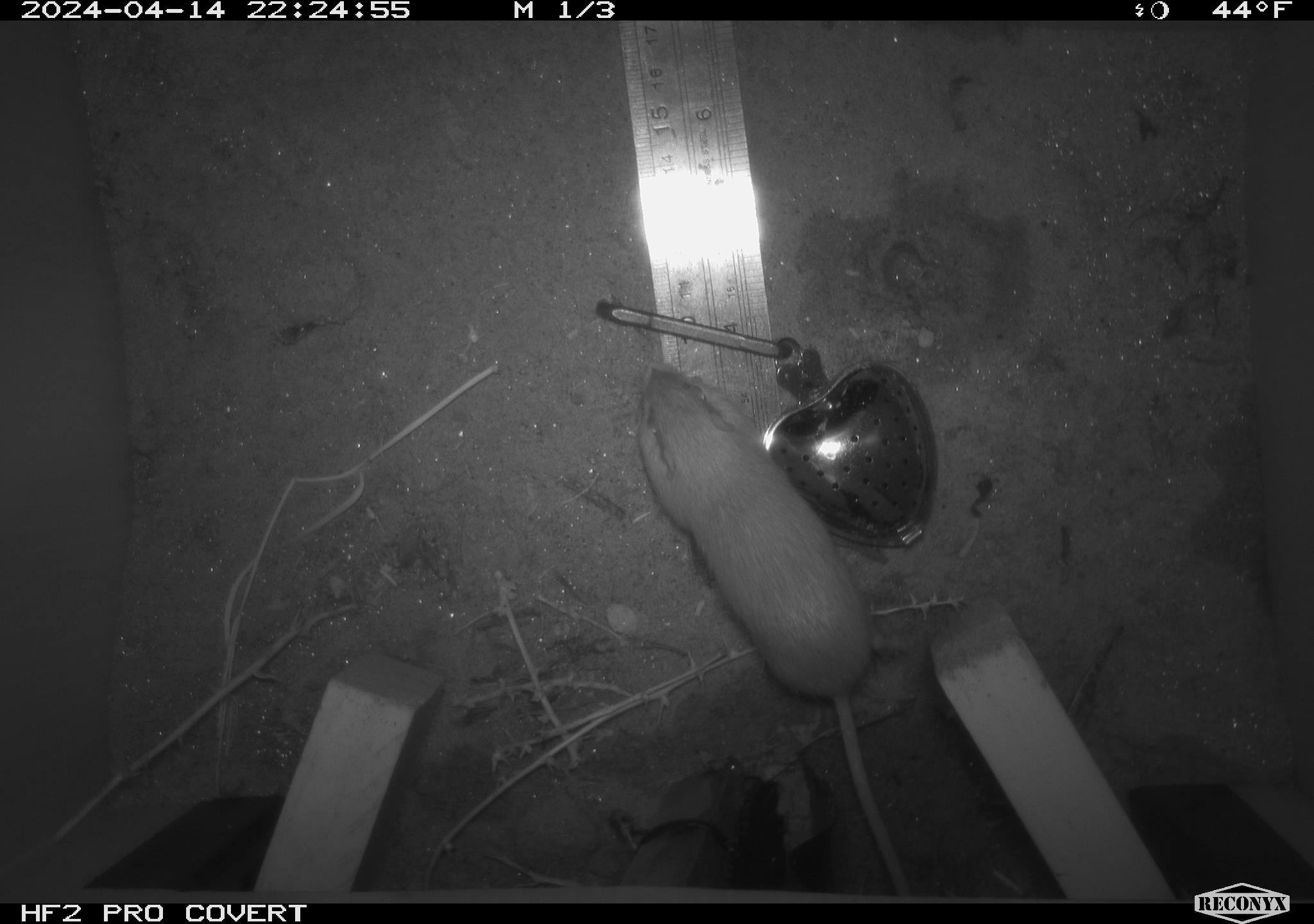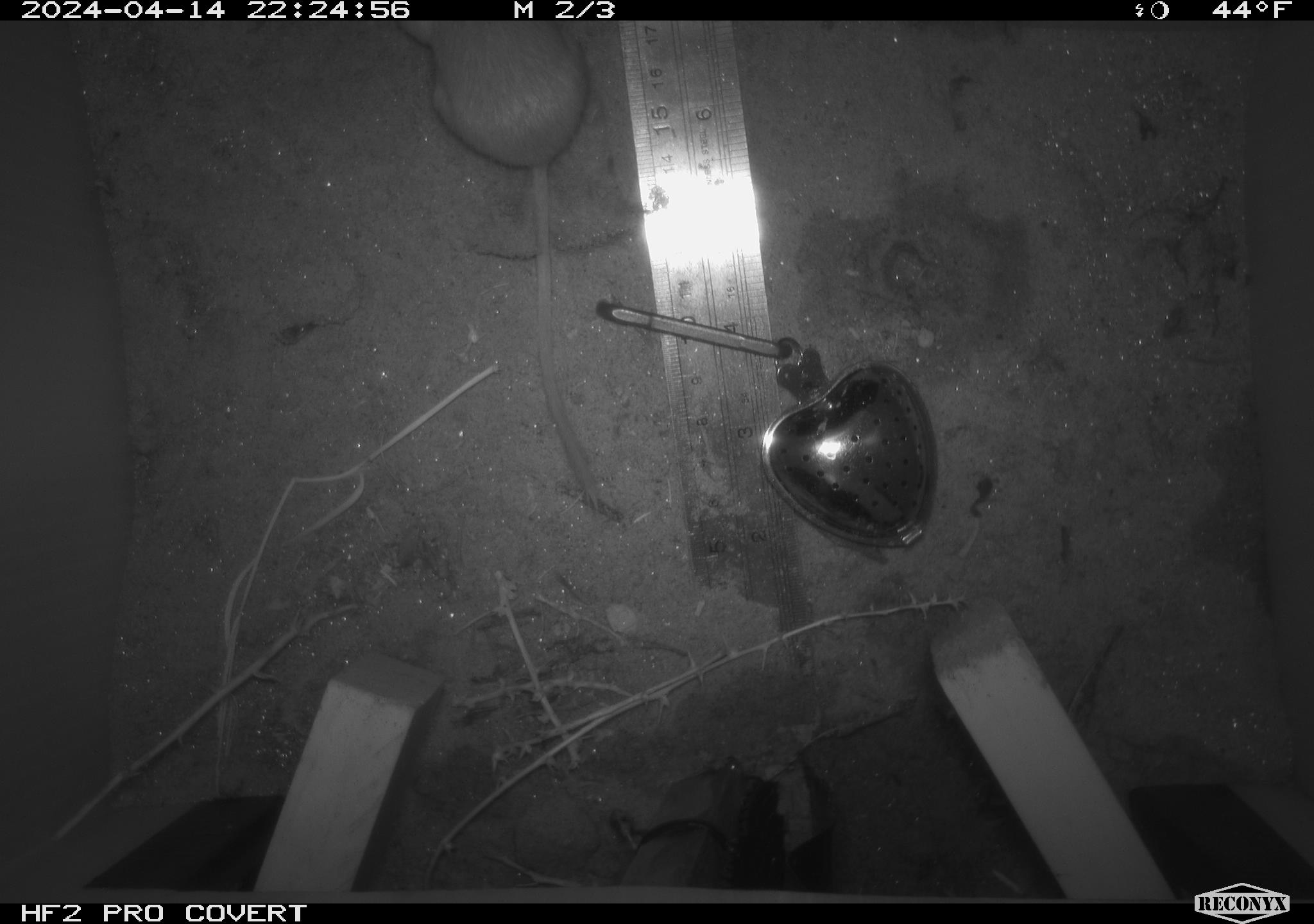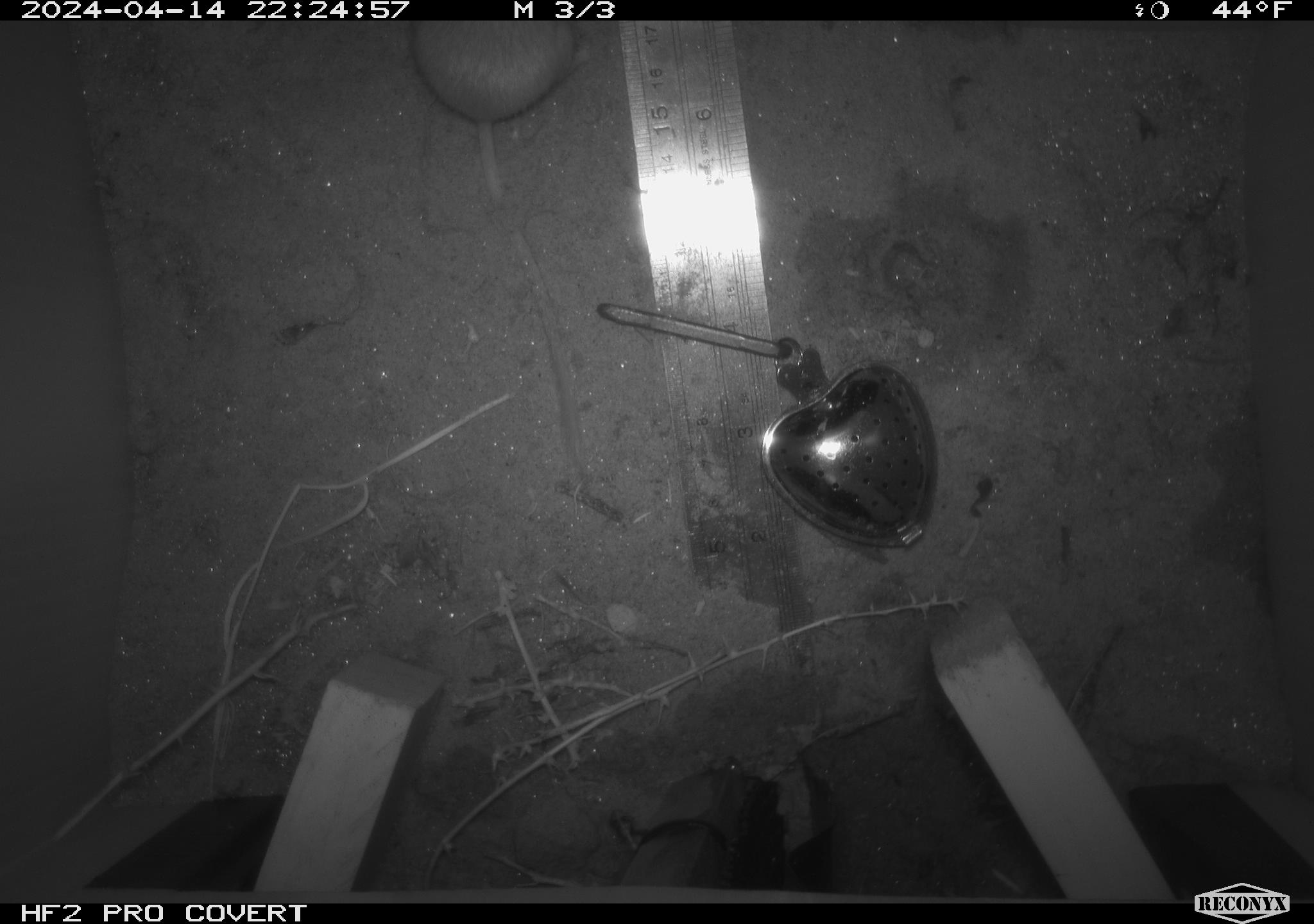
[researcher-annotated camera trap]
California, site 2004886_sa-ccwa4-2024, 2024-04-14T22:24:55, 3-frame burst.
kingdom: Animalia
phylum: Chordata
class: Mammalia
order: Rodentia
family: Heteromyidae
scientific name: Heteromyidae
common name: kangaroo rats and pocket mice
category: heteromyidae family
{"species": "heteromyidae family (kangaroo rats and pocket mice) (Heteromyidae)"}